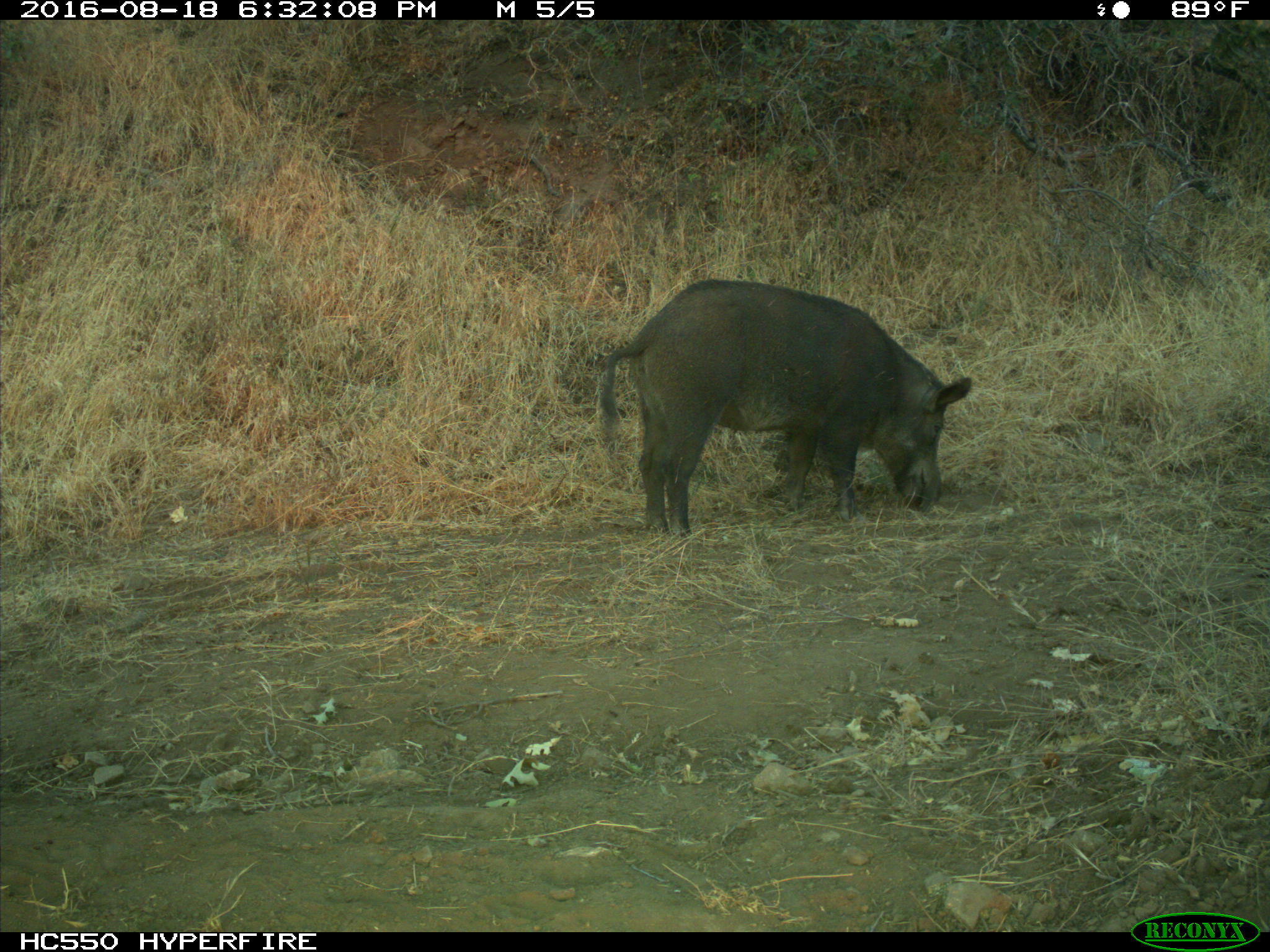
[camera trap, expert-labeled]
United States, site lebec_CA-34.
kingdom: Animalia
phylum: Chordata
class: Mammalia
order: Artiodactyla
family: Suidae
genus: Sus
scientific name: Sus scrofa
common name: wild boar